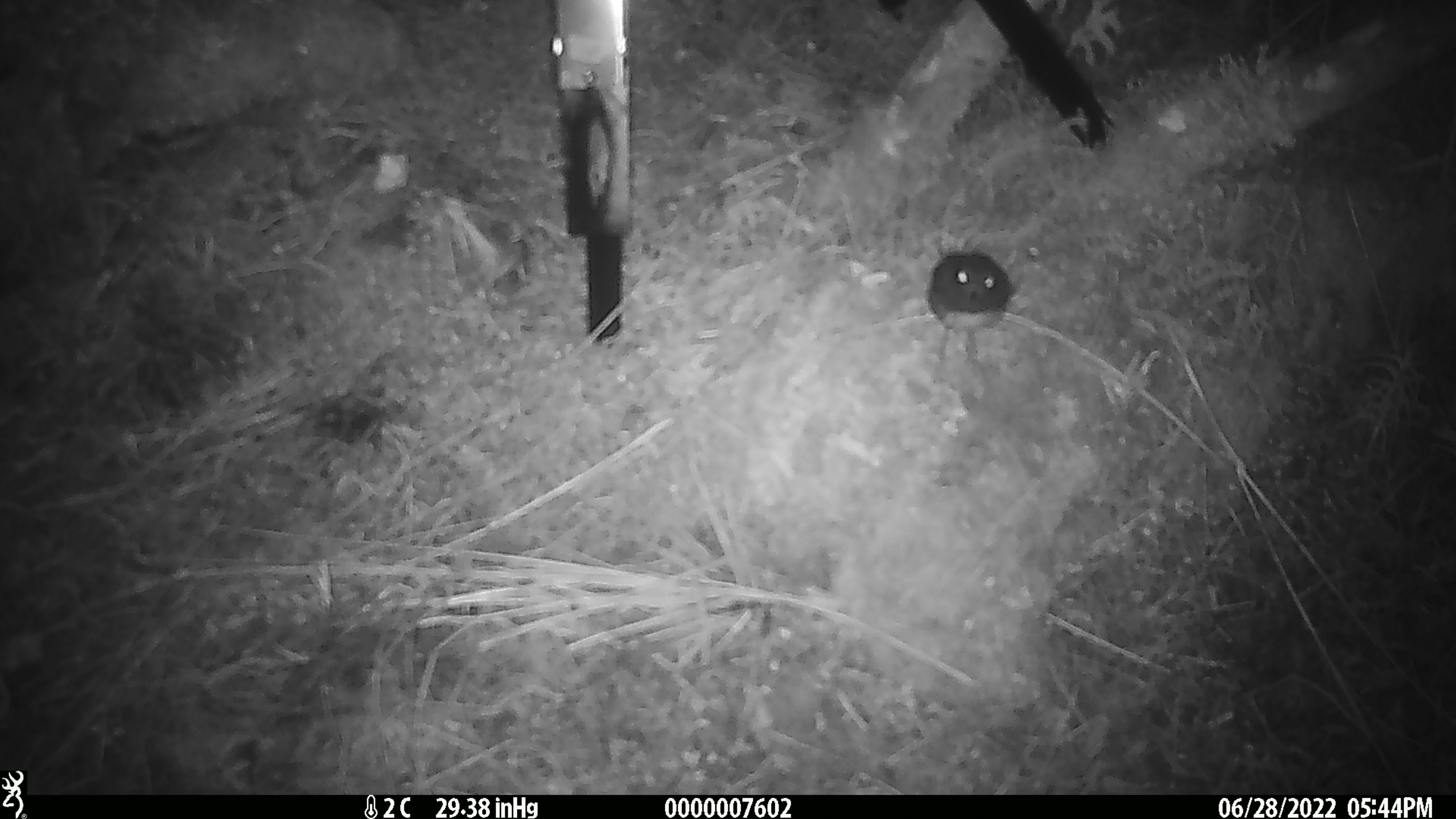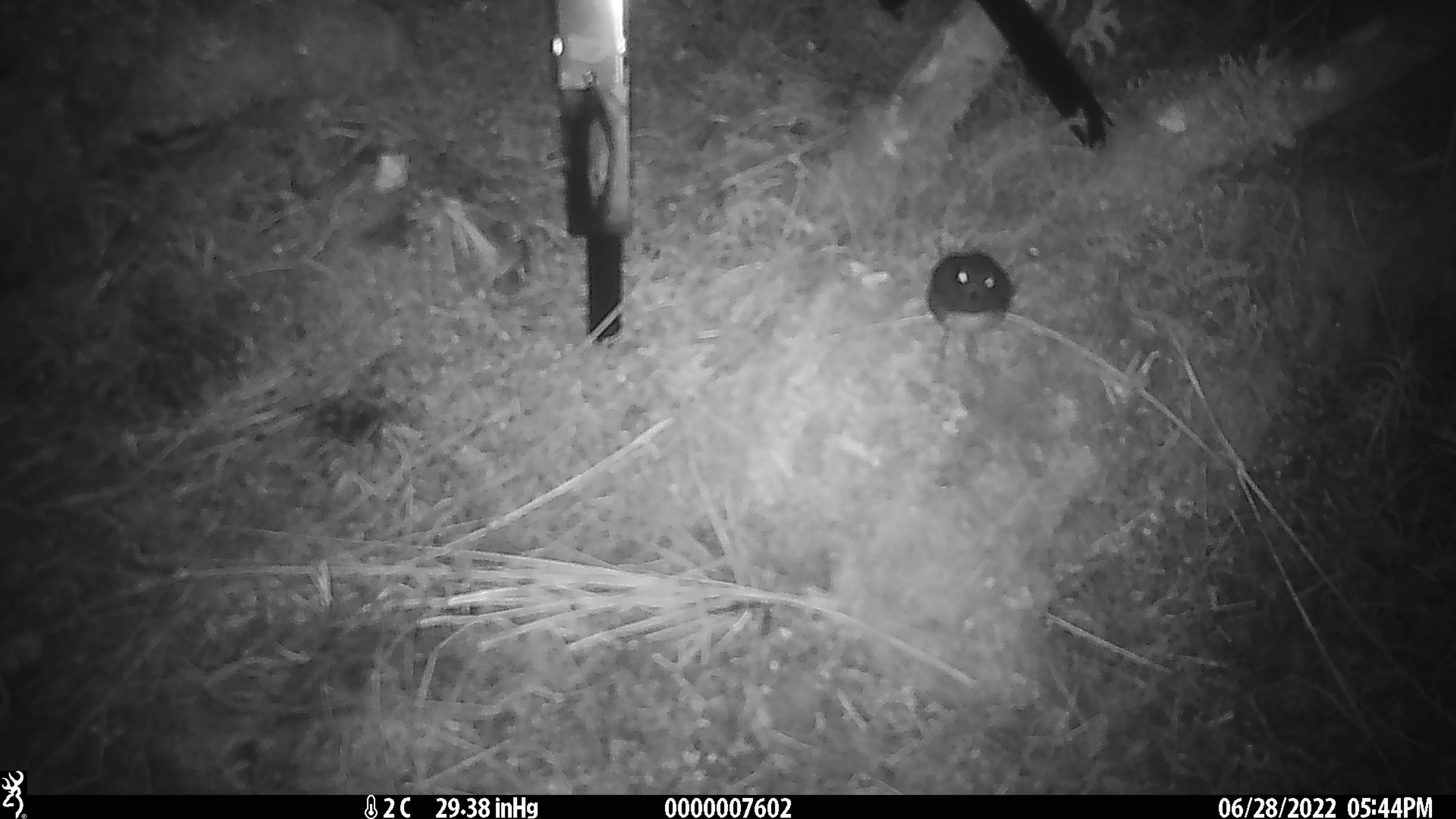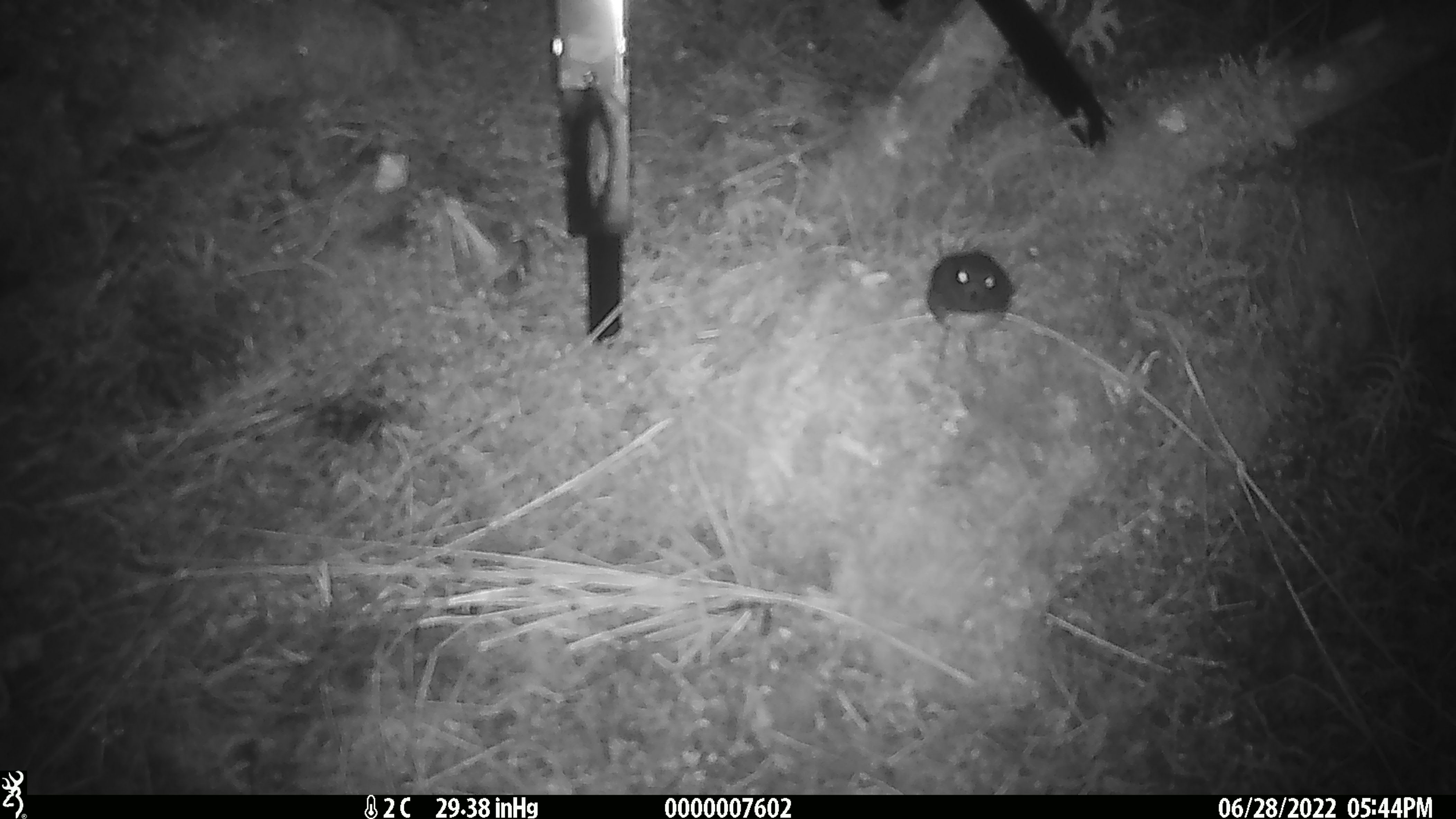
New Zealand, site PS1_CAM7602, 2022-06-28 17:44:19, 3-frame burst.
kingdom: Animalia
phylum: Chordata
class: Aves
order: Passeriformes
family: Petroicidae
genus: Petroica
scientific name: Petroica australis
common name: new zealand robin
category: robin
Robin (new zealand robin) (Petroica australis).